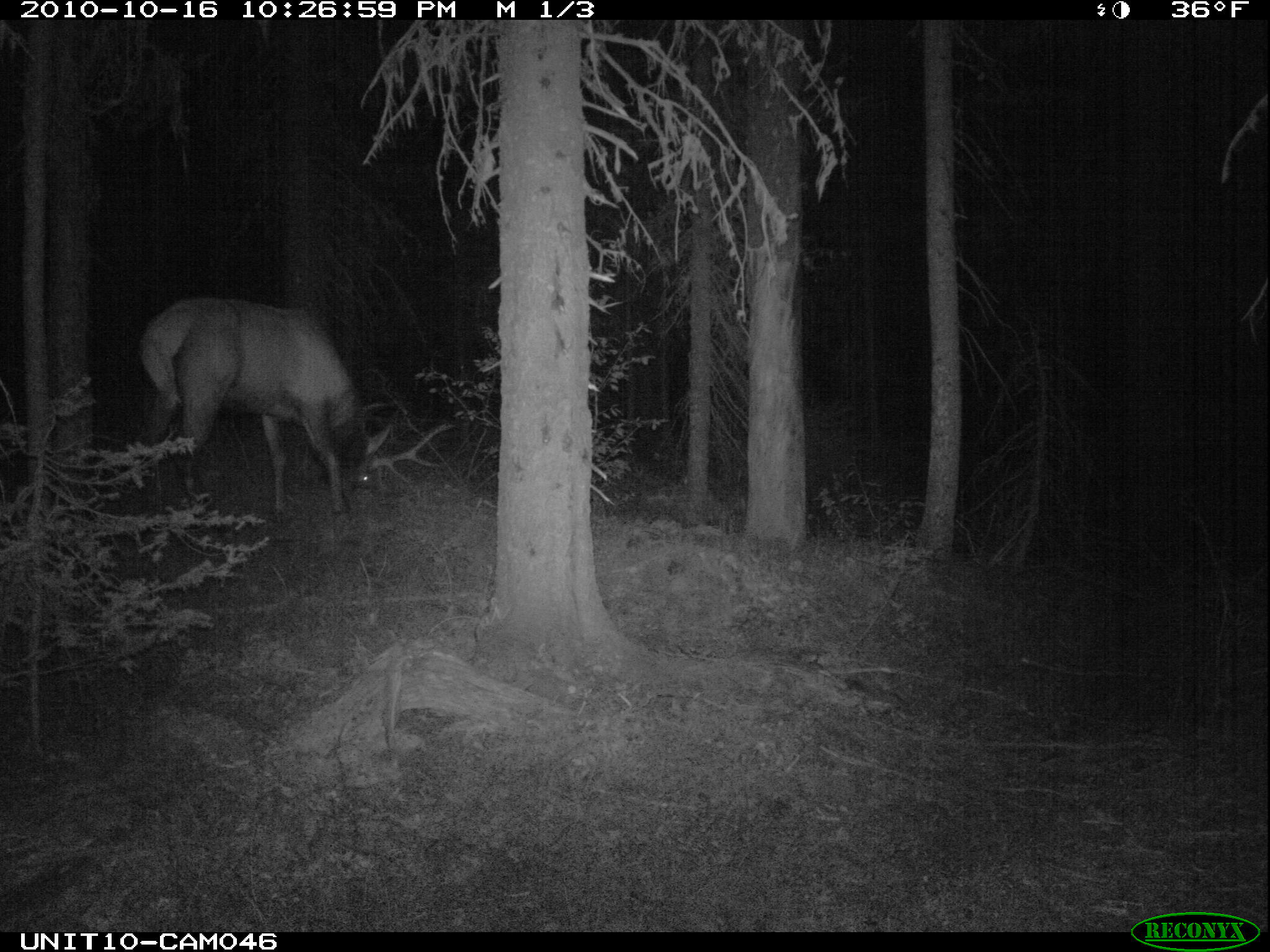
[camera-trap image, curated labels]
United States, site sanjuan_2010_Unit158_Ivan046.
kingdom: Animalia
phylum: Chordata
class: Mammalia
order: Artiodactyla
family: Cervidae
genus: Cervus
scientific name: Cervus elaphus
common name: red deer